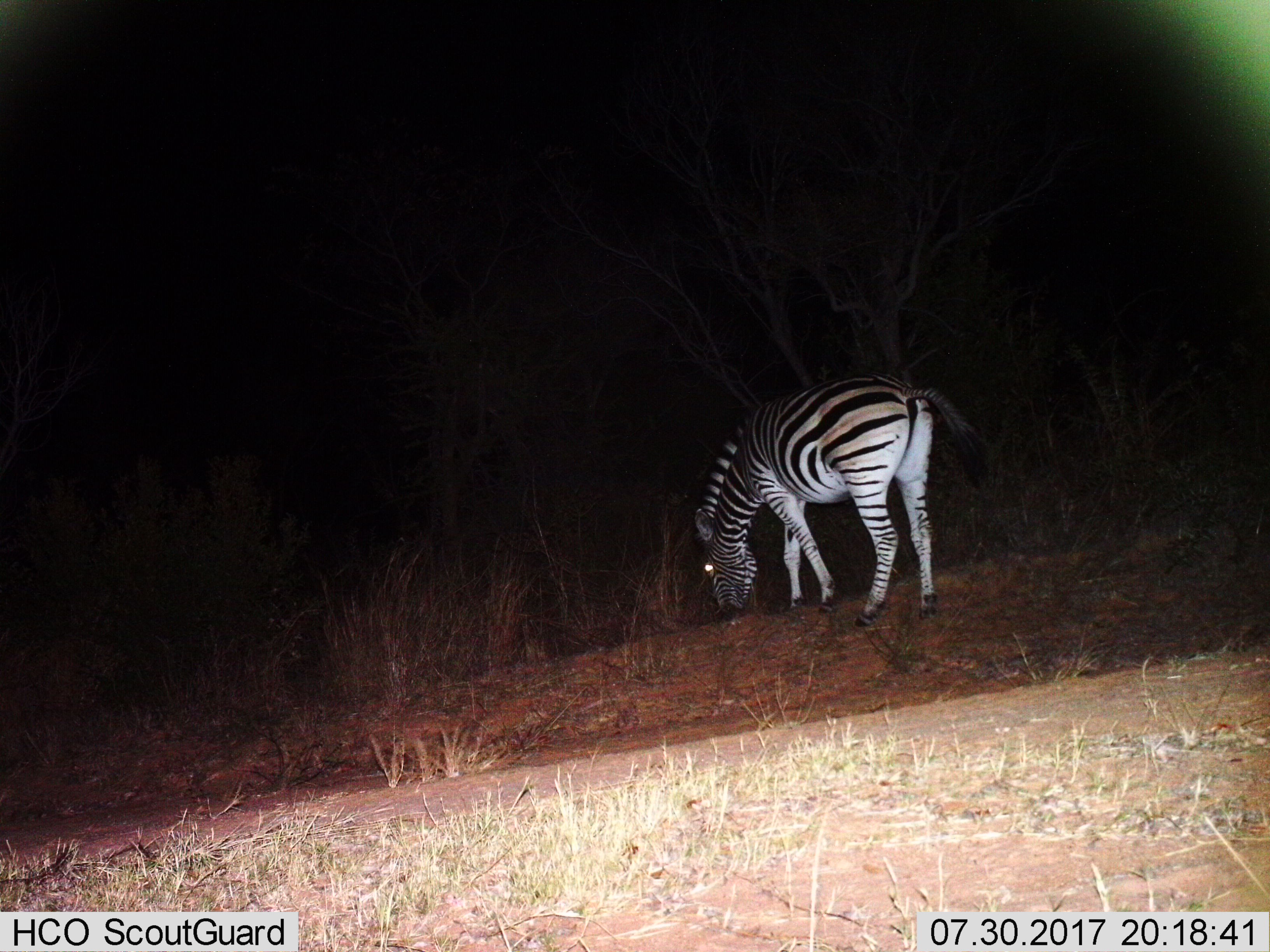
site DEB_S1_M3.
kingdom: Animalia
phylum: Chordata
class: Mammalia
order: Perissodactyla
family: Equidae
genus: Equus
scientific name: Equus quagga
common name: plains zebra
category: zebraplains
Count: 1.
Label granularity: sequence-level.